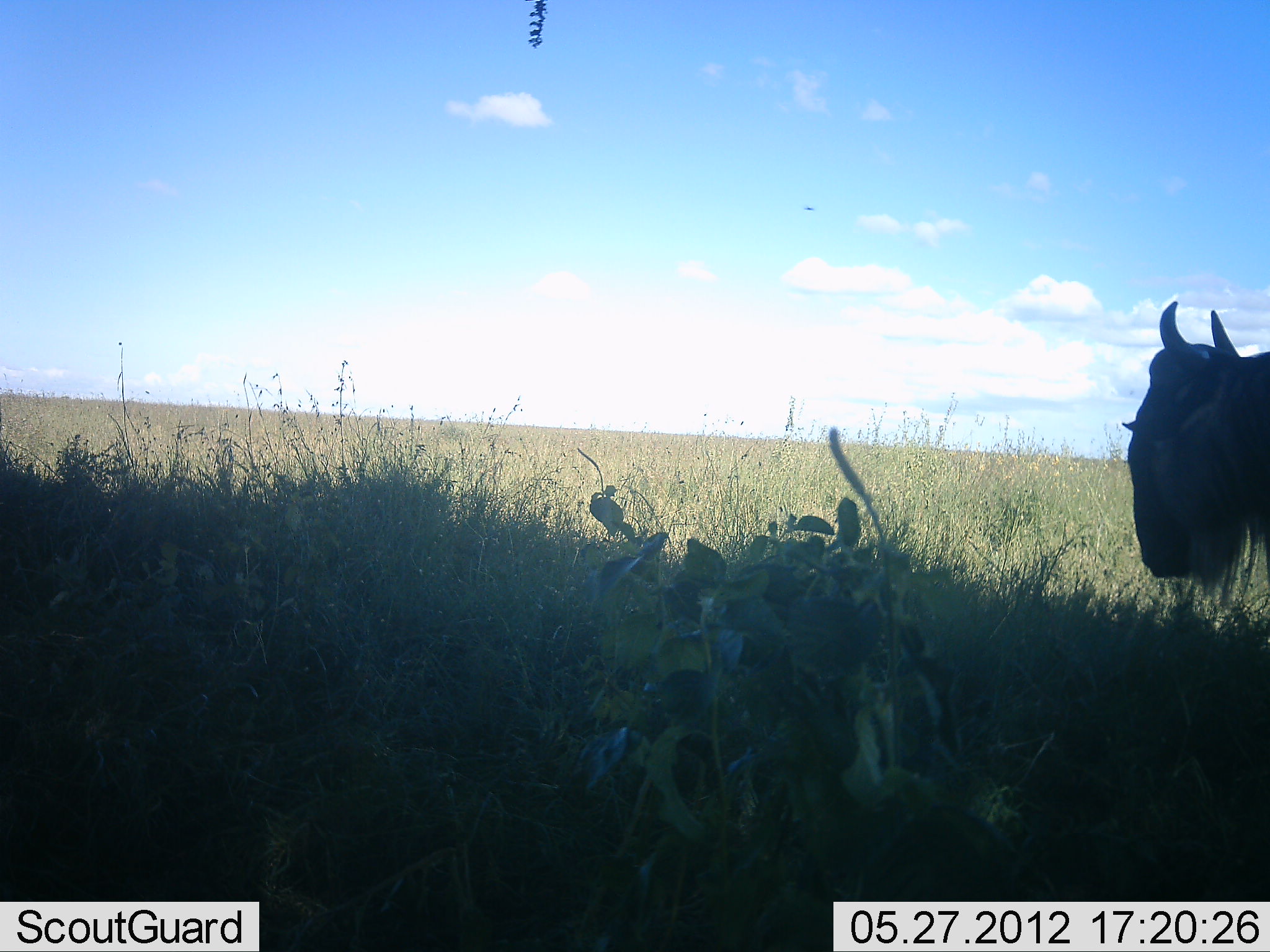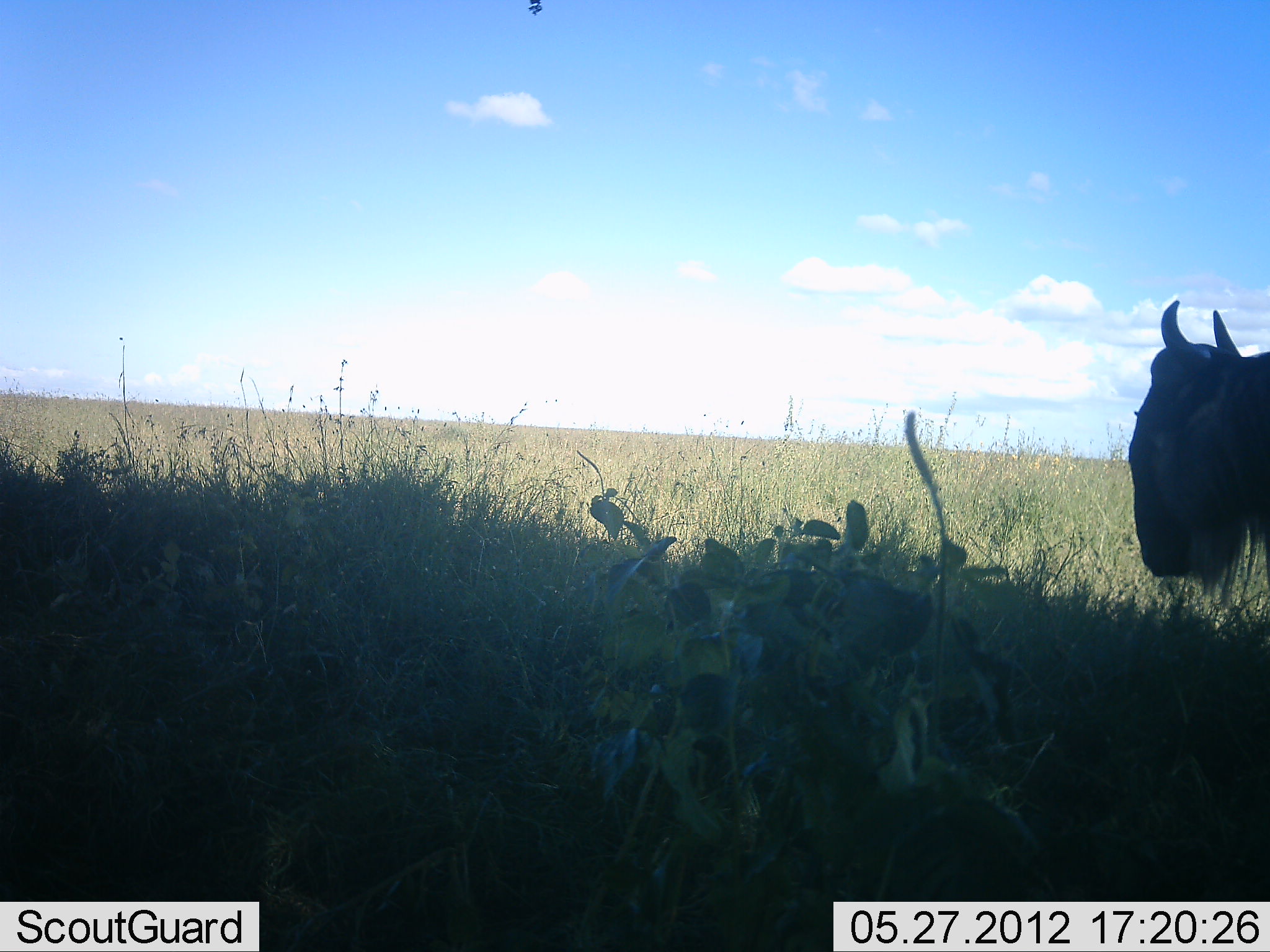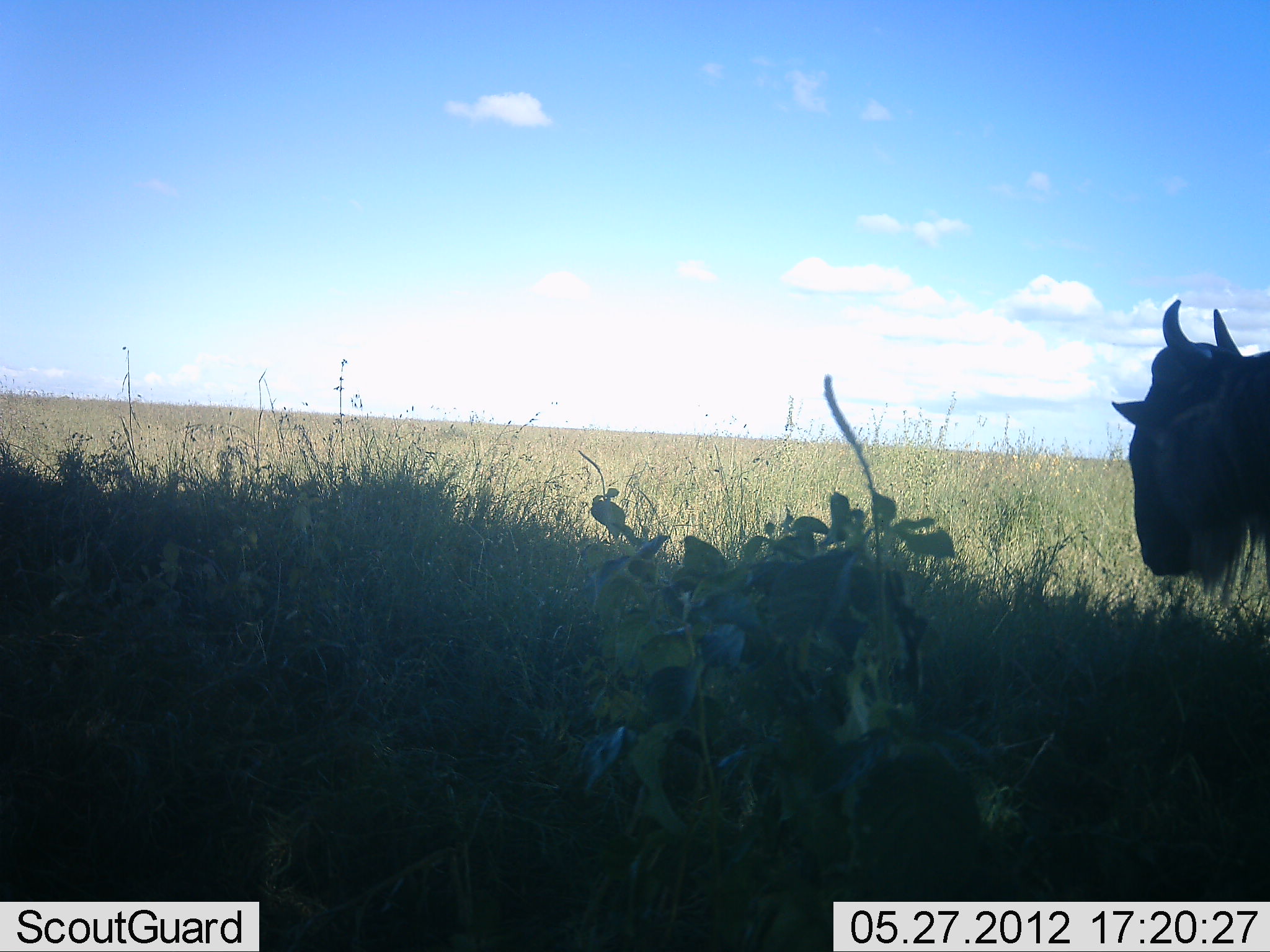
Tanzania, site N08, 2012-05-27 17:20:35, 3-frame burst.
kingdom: Animalia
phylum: Chordata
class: Mammalia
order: Artiodactyla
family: Bovidae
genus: Connochaetes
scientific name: Connochaetes taurinus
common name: blue wildebeest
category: wildebeest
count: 1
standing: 93%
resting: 7%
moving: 13%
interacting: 0%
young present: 7%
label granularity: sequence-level